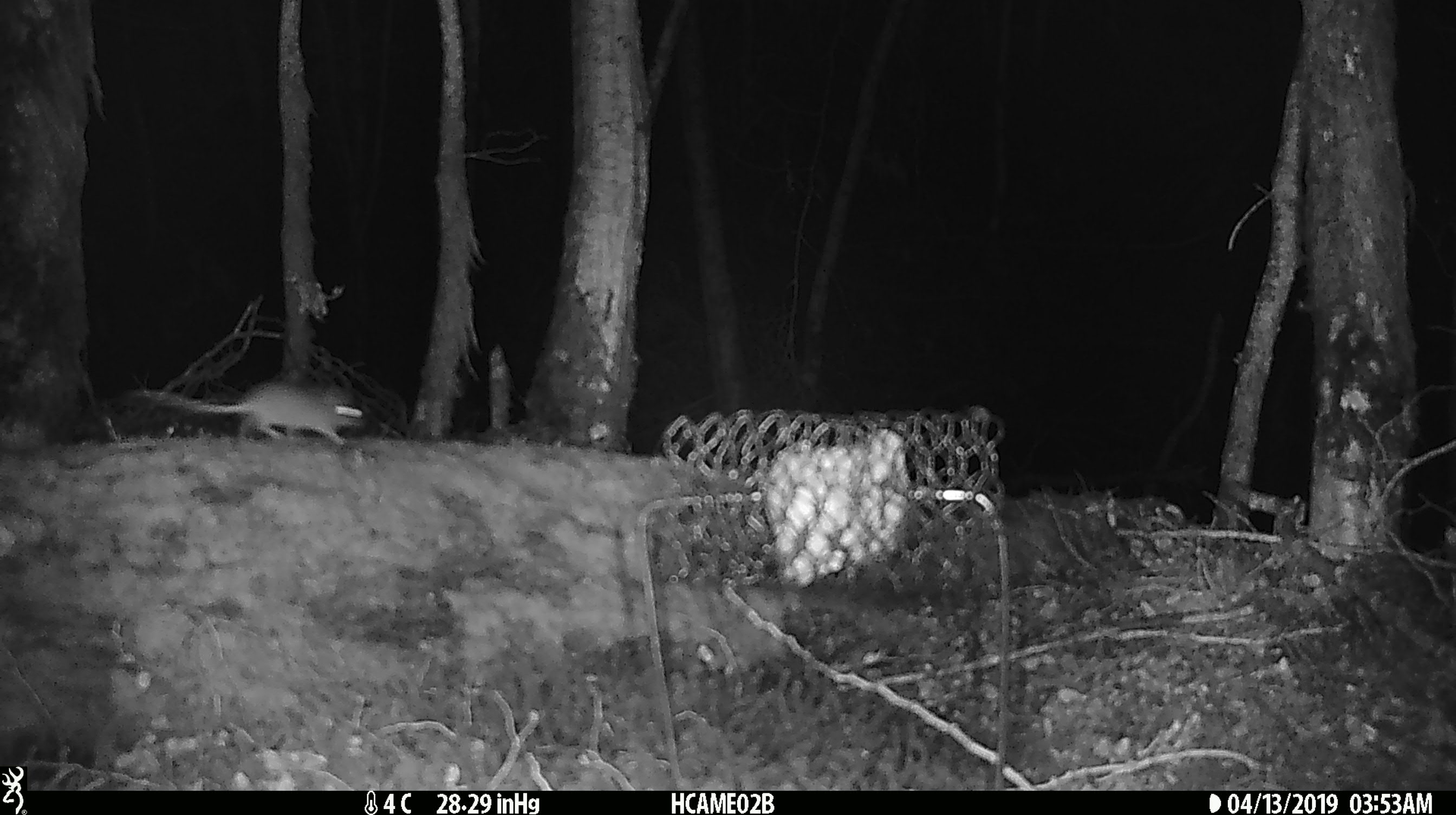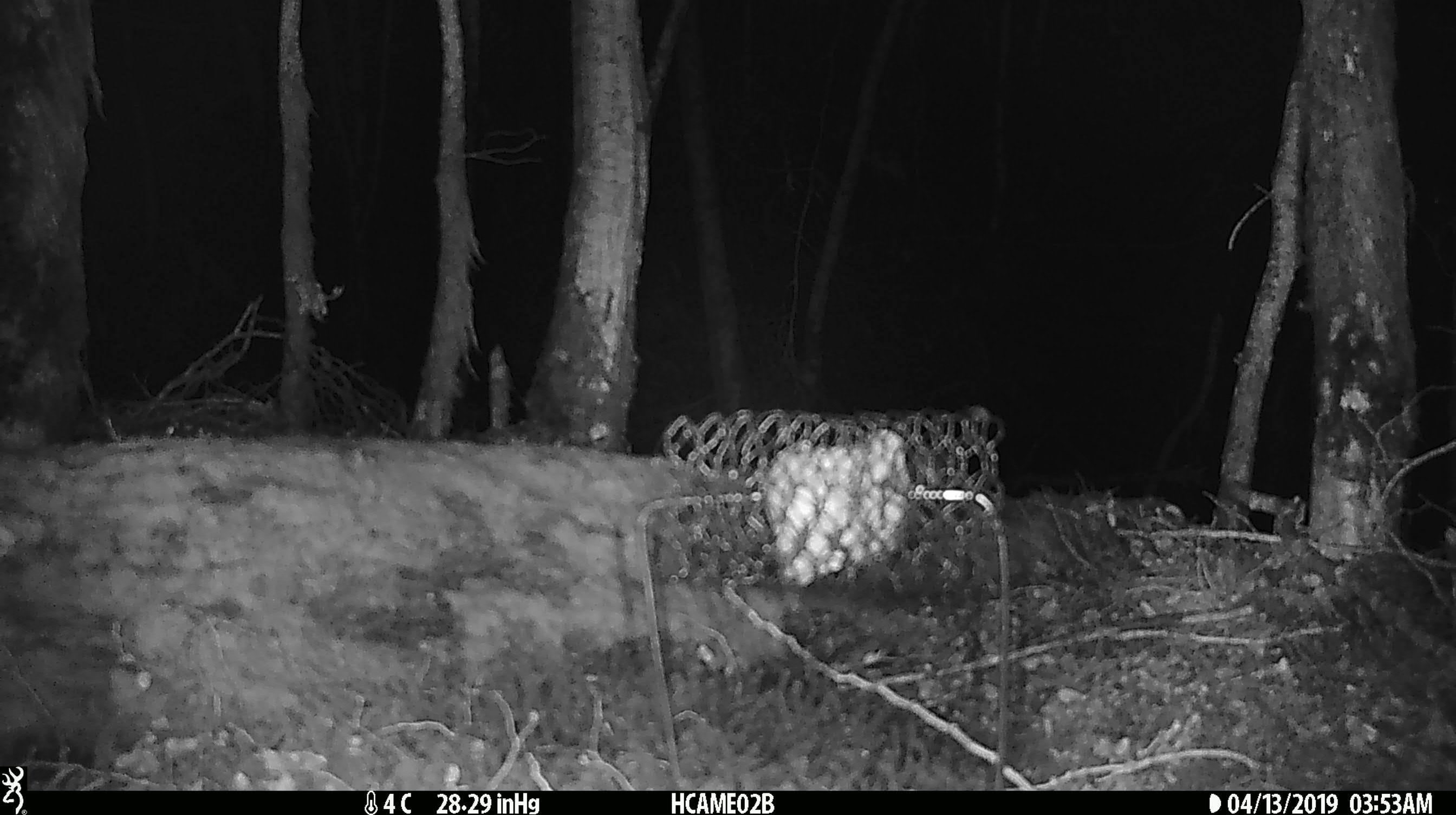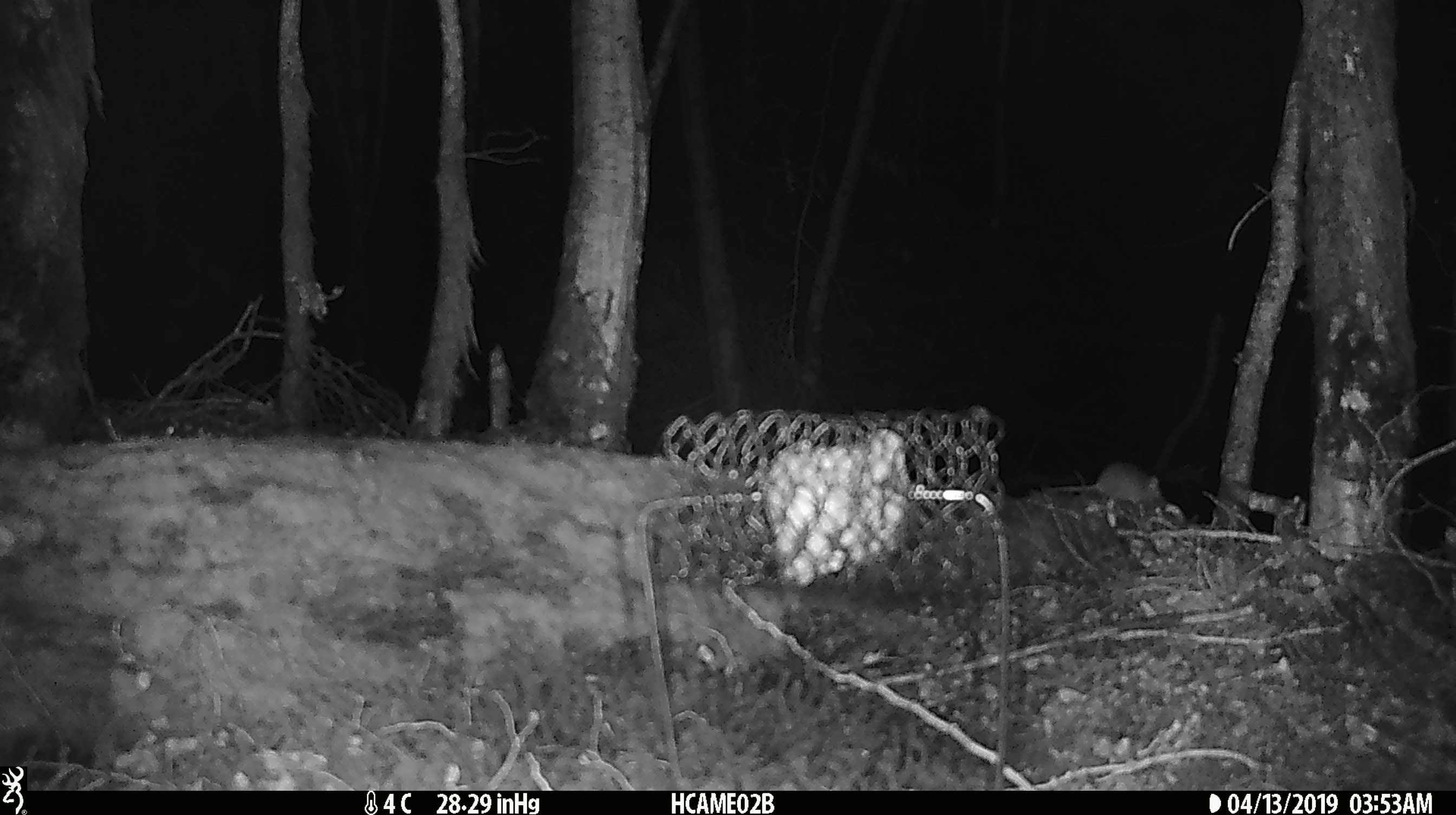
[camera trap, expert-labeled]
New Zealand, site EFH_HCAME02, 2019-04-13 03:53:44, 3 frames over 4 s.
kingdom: Animalia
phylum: Chordata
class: Mammalia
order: Rodentia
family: Muridae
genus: Mus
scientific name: Mus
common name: mouse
Mouse (Mus).